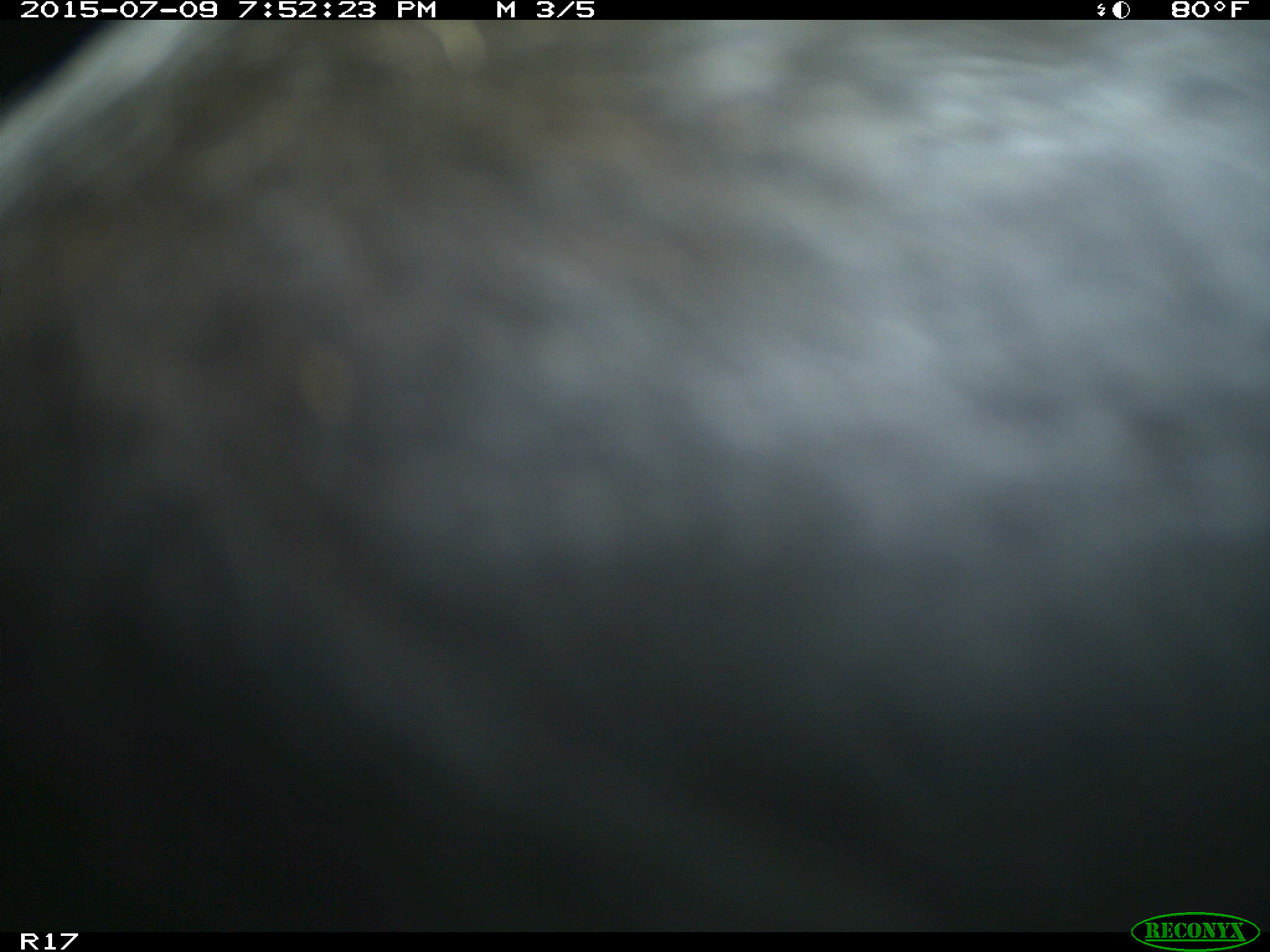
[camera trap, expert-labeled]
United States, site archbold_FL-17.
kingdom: Animalia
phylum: Chordata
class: Mammalia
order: Artiodactyla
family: Bovidae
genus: Bos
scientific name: Bos taurus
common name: domestic cow